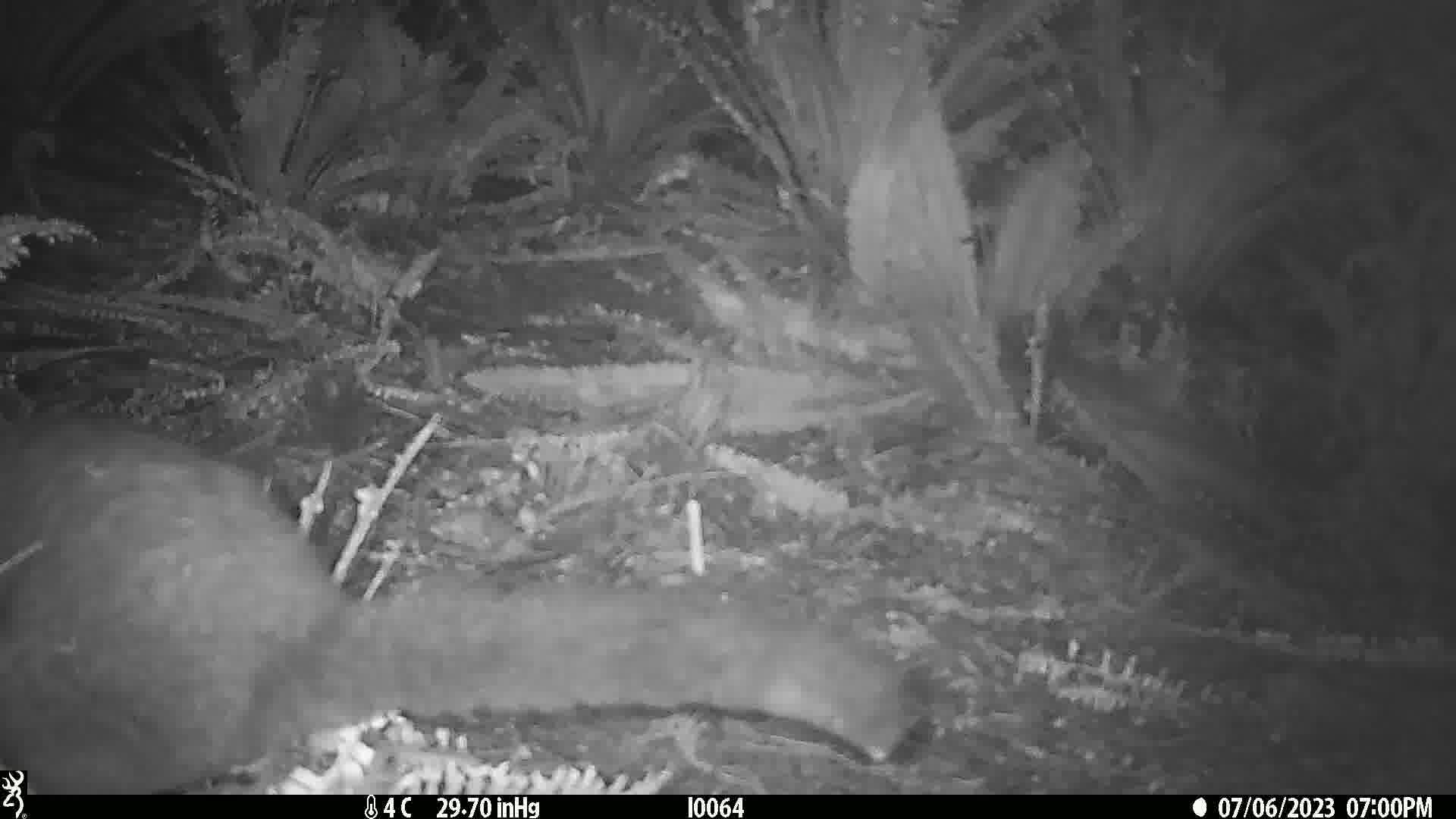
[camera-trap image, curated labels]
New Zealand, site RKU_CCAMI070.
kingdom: Animalia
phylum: Chordata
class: Mammalia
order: Diprotodontia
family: Phalangeridae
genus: Trichosurus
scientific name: Trichosurus vulpecula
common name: common brushtail possum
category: possum